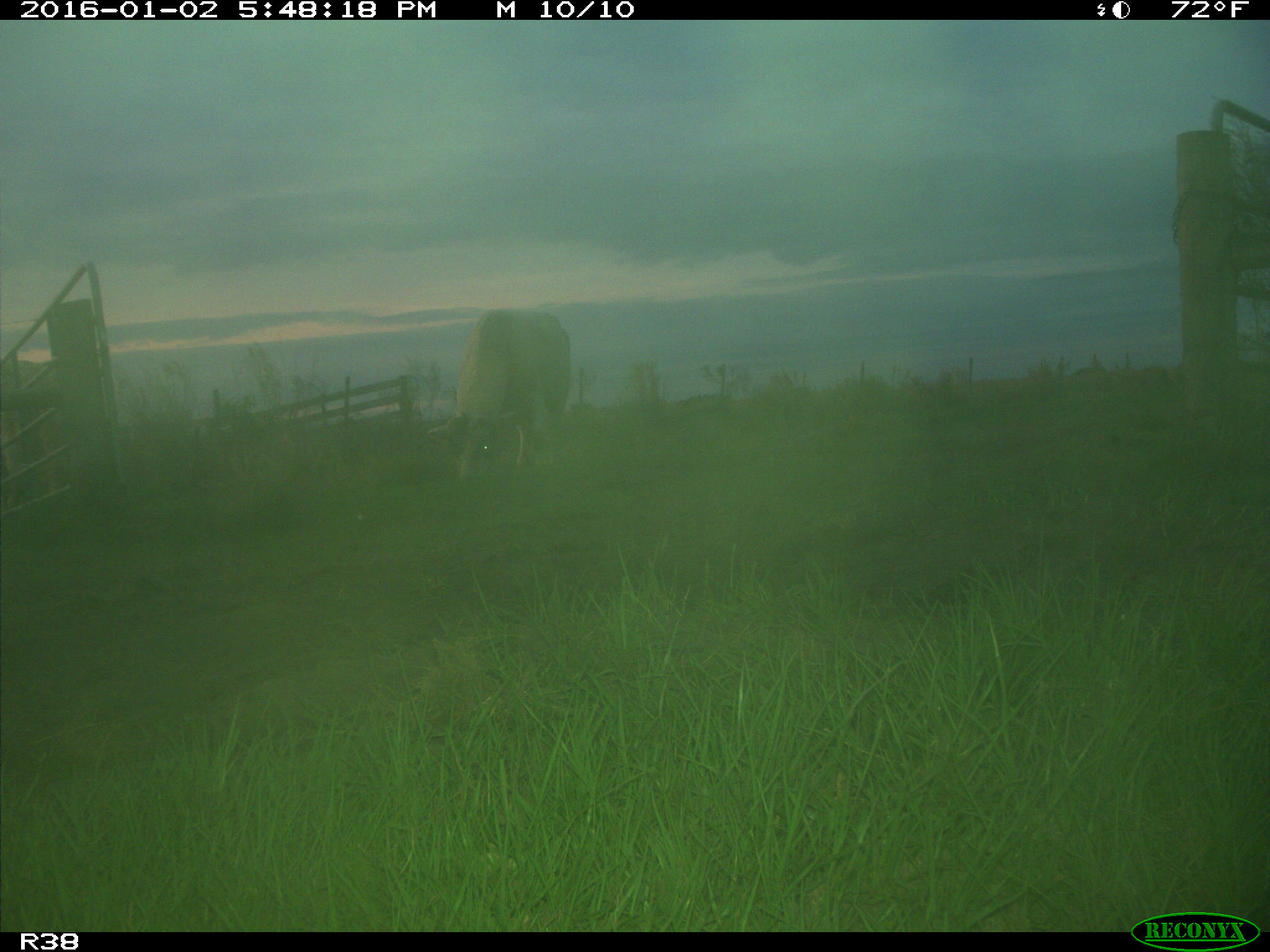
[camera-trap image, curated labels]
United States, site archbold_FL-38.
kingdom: Animalia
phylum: Chordata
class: Mammalia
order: Artiodactyla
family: Bovidae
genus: Bos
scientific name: Bos taurus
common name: domestic cow